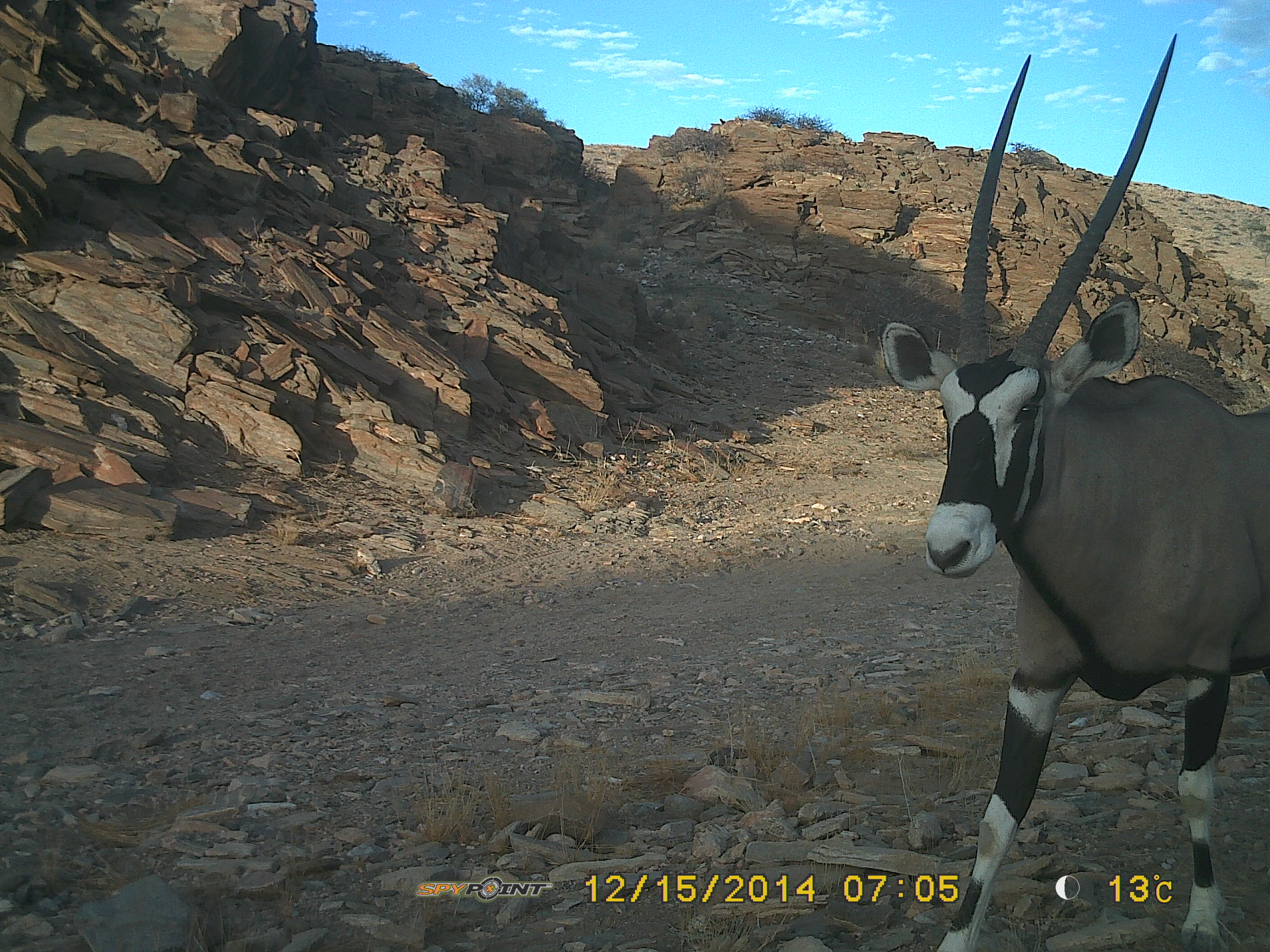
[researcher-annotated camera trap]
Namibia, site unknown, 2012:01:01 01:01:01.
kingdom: Animalia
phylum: Chordata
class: Mammalia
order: Artiodactyla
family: Bovidae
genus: Oryx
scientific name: Oryx gazella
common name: gemsbok